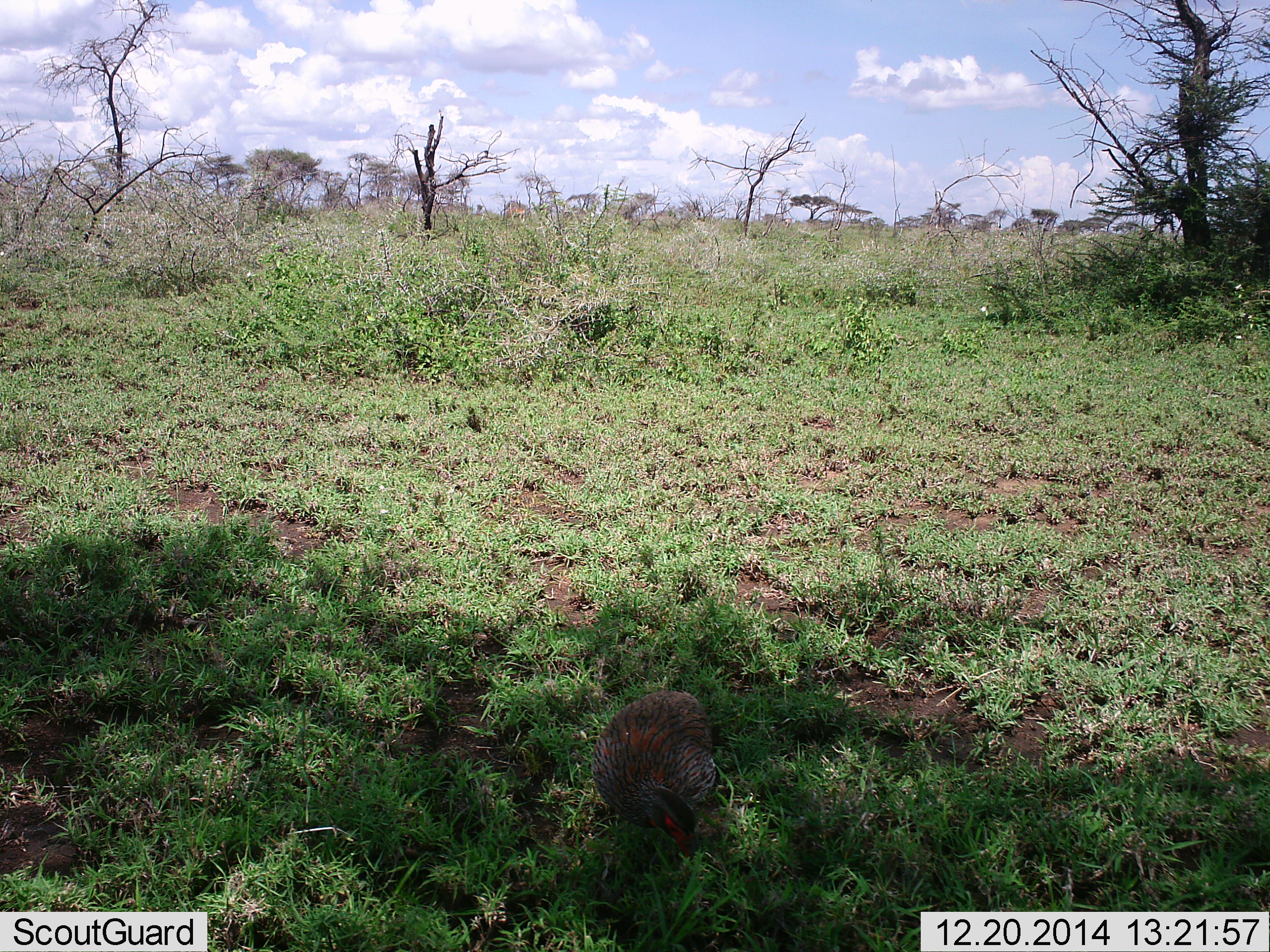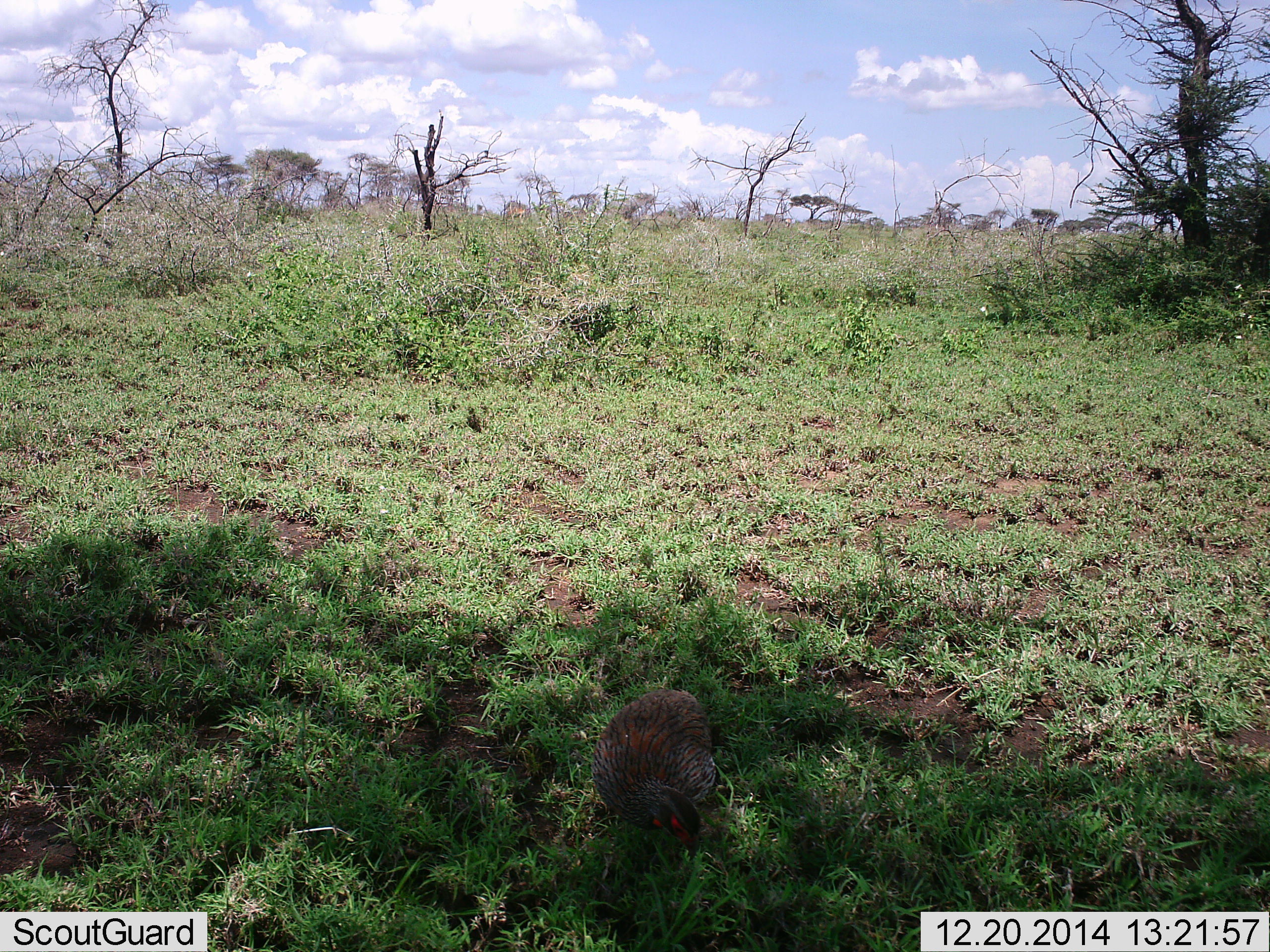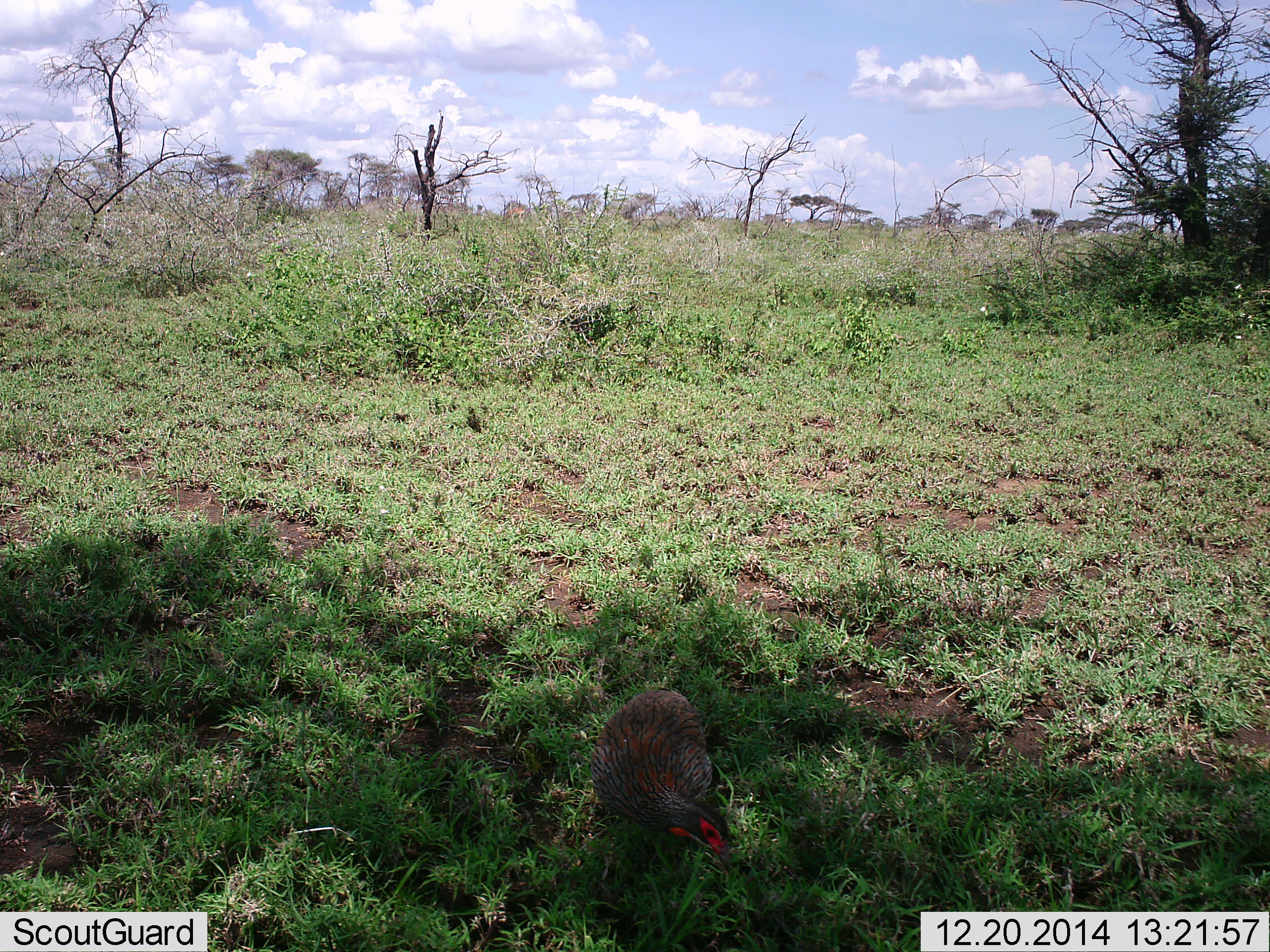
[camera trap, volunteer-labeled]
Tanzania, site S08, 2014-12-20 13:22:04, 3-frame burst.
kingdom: Animalia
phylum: Chordata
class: Aves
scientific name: Aves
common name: bird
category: otherbird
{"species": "otherbird (bird) (Aves)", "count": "1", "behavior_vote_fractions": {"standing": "60%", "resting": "0%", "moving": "30%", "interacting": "0%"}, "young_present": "0%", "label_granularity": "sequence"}